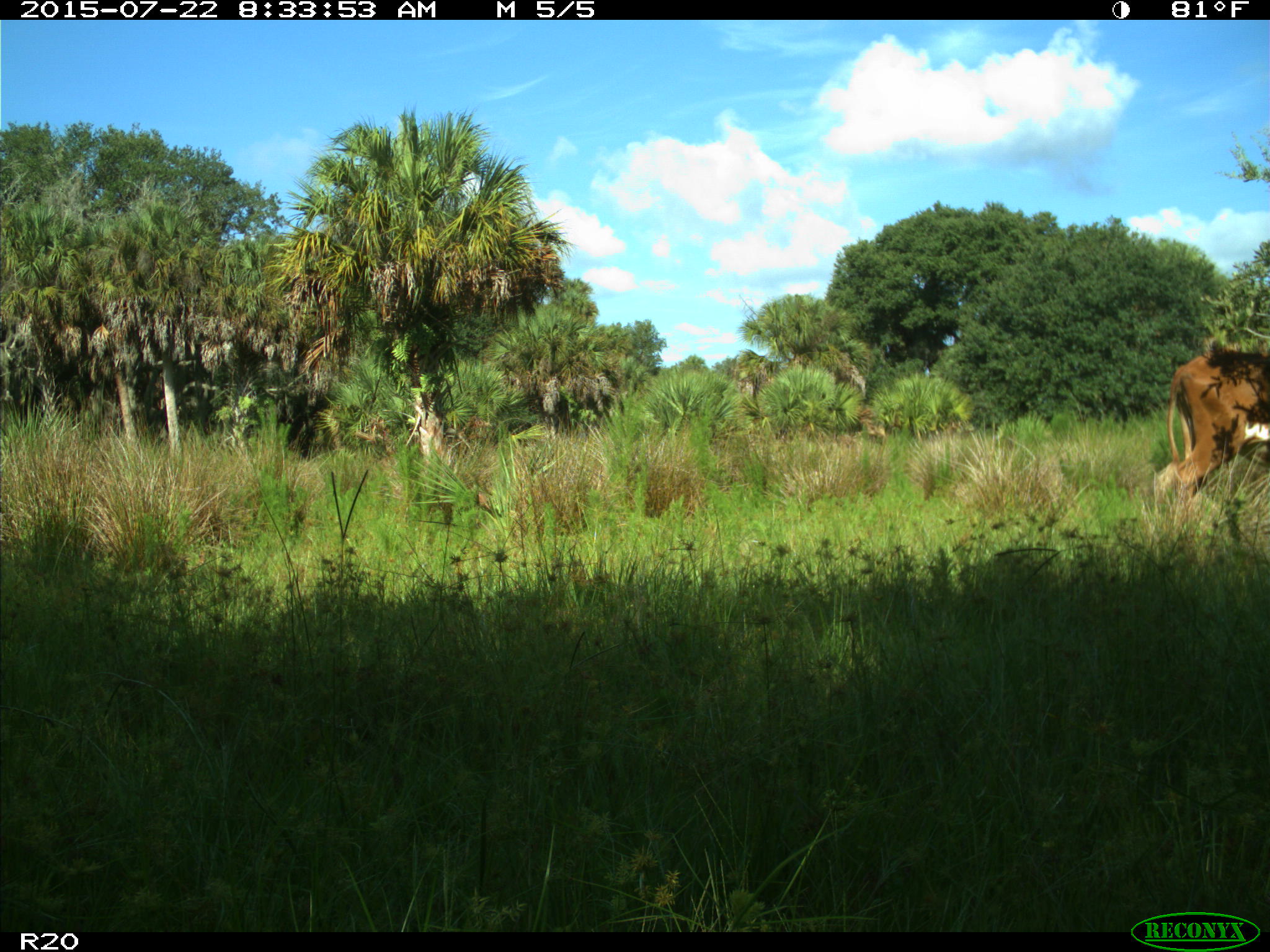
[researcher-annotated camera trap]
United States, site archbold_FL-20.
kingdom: Animalia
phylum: Chordata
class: Mammalia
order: Artiodactyla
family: Bovidae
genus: Bos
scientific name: Bos taurus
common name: domestic cow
Bos taurus (domestic cow).